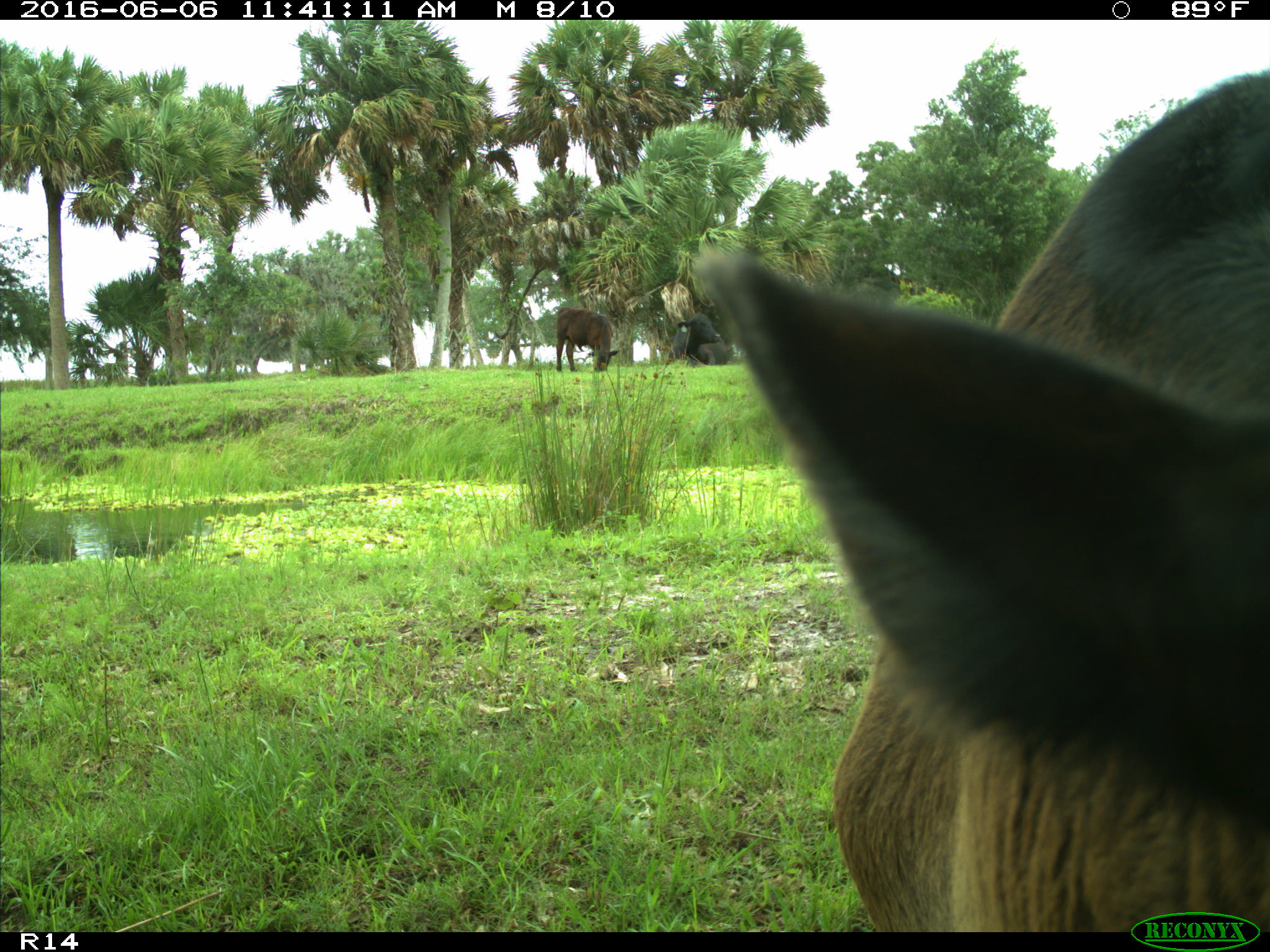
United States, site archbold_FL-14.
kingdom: Animalia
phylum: Chordata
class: Mammalia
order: Artiodactyla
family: Bovidae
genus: Bos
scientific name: Bos taurus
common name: domestic cow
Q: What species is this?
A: Bos taurus (domestic cow).